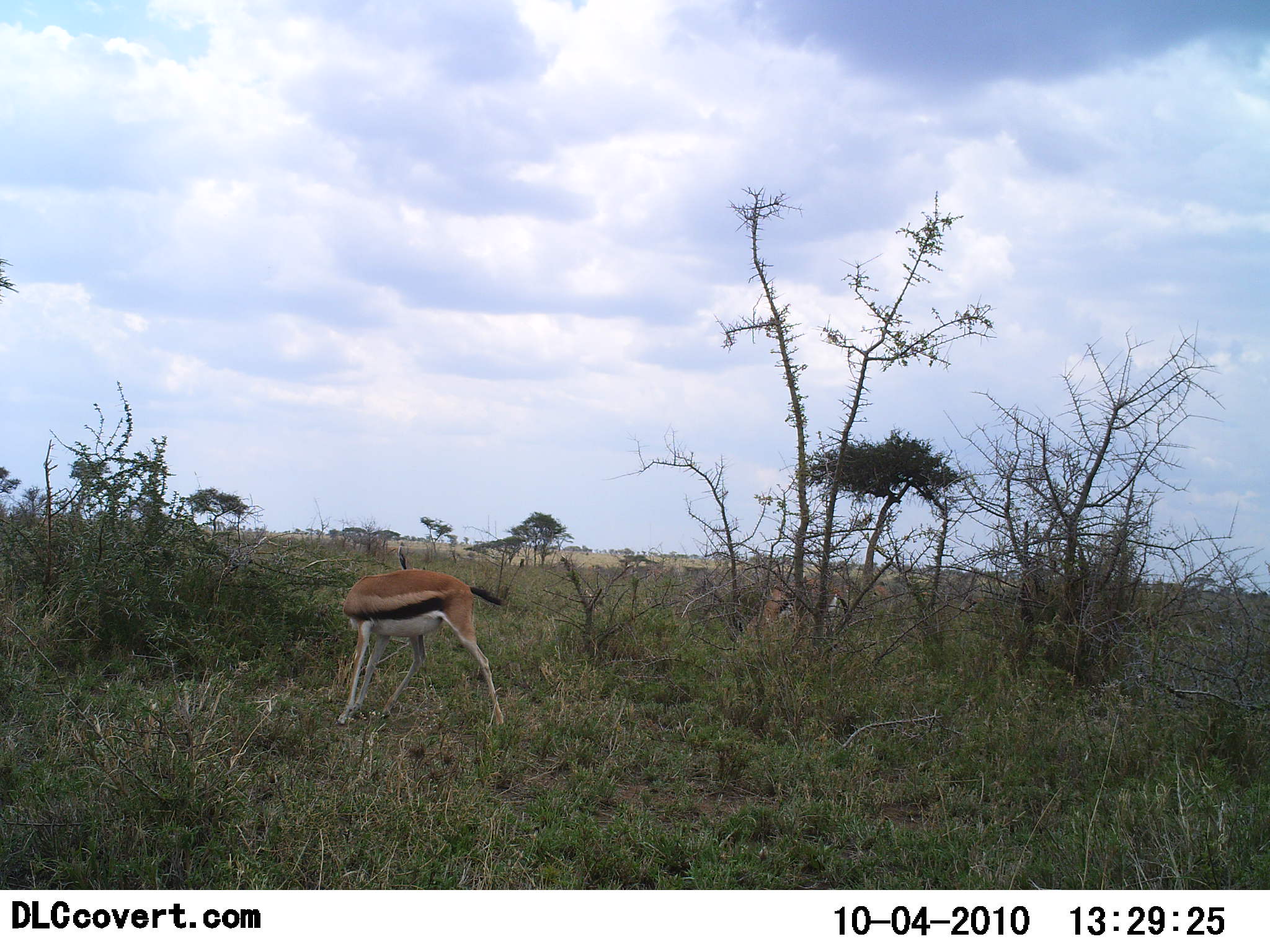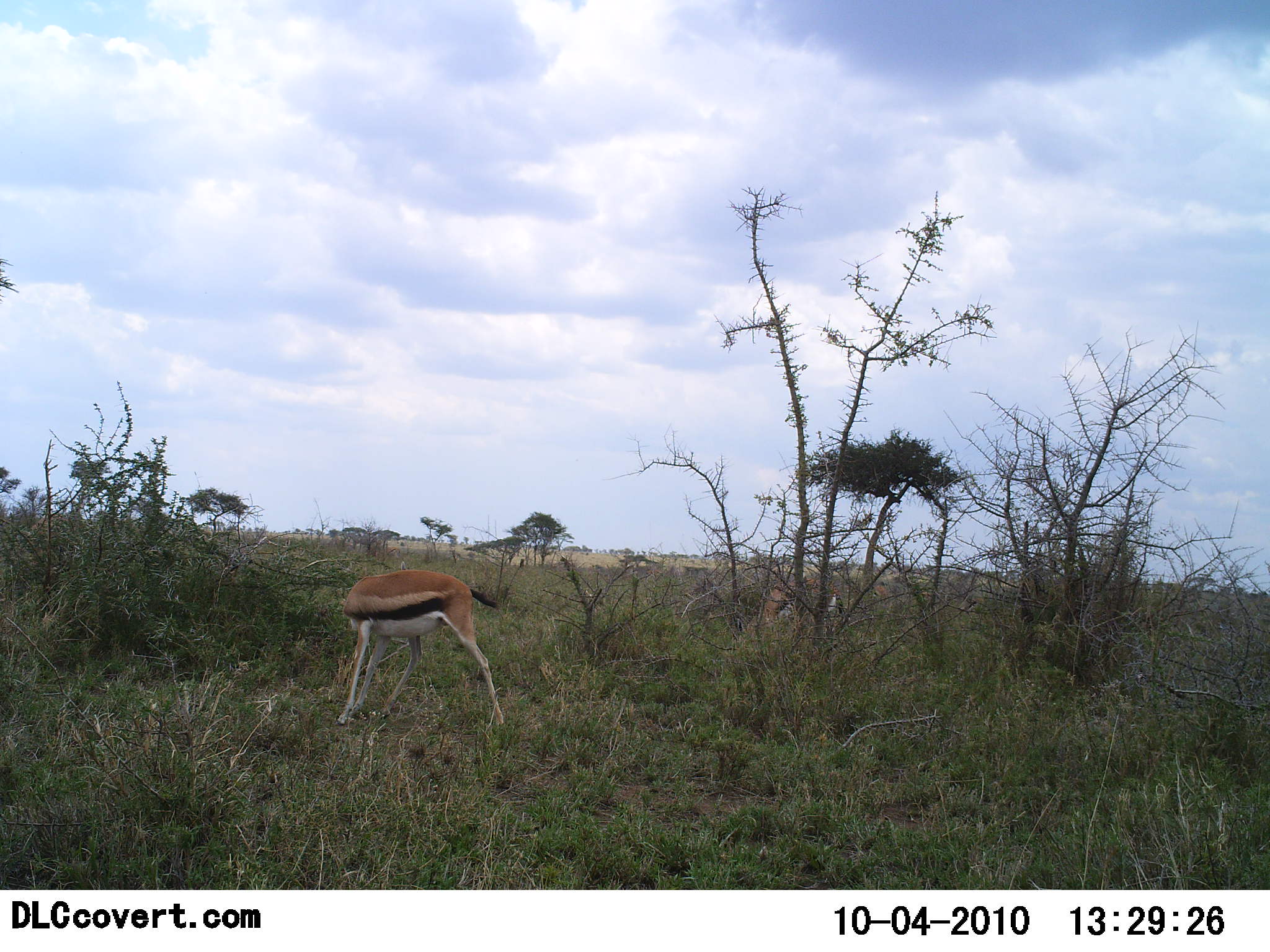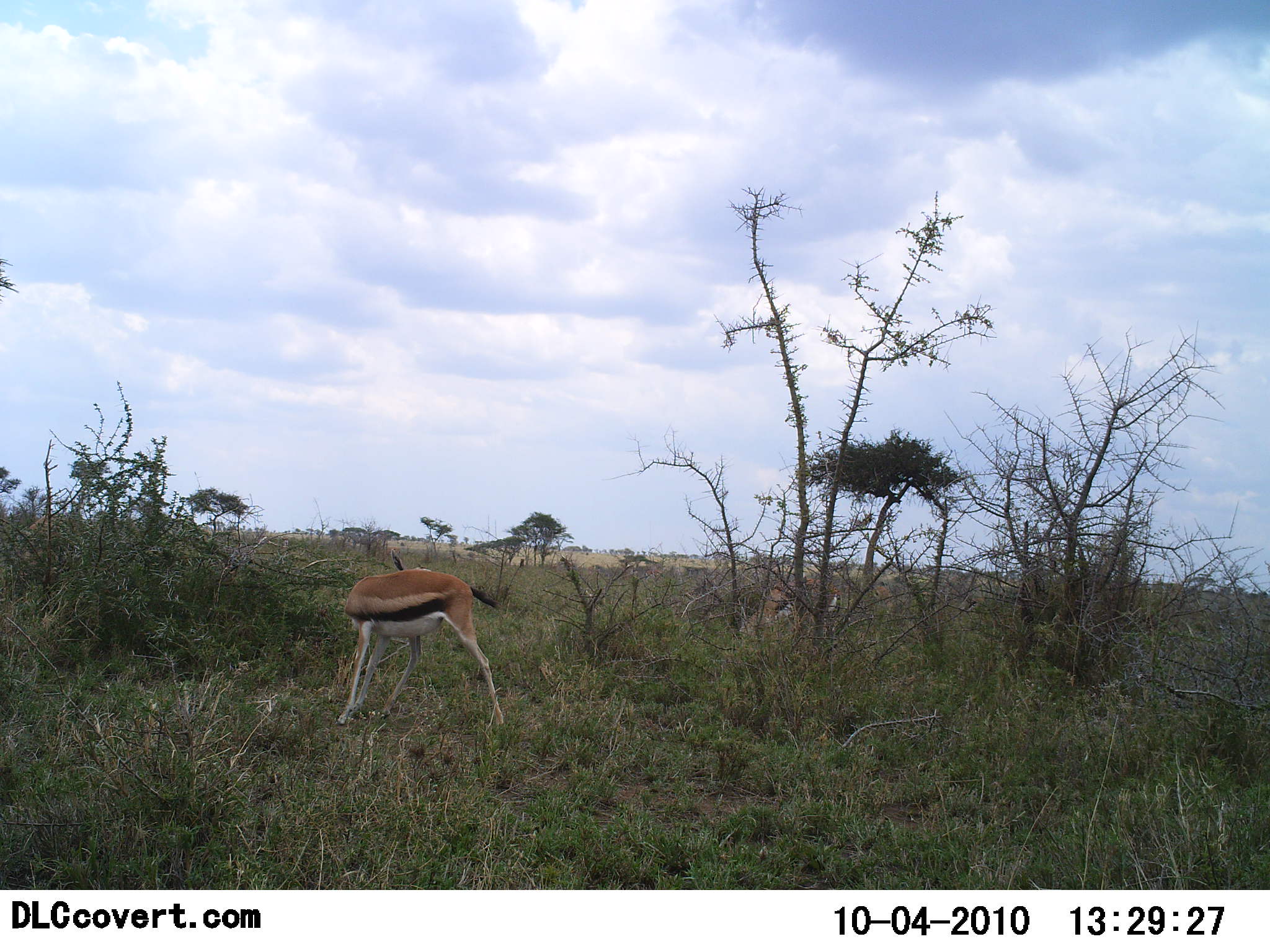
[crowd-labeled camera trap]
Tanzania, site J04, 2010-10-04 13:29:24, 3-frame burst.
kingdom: Animalia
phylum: Chordata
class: Mammalia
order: Artiodactyla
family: Bovidae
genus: Eudorcas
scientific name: Eudorcas thomsonii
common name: thomson's gazelle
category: gazellethomsons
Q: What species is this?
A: Gazellethomsons (thomson's gazelle) (Eudorcas thomsonii).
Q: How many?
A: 2.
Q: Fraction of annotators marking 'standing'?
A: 64%.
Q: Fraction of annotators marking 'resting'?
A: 14%.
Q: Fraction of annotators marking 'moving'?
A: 7%.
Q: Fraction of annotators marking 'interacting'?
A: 14%.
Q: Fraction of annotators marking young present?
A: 0%.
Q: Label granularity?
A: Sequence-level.